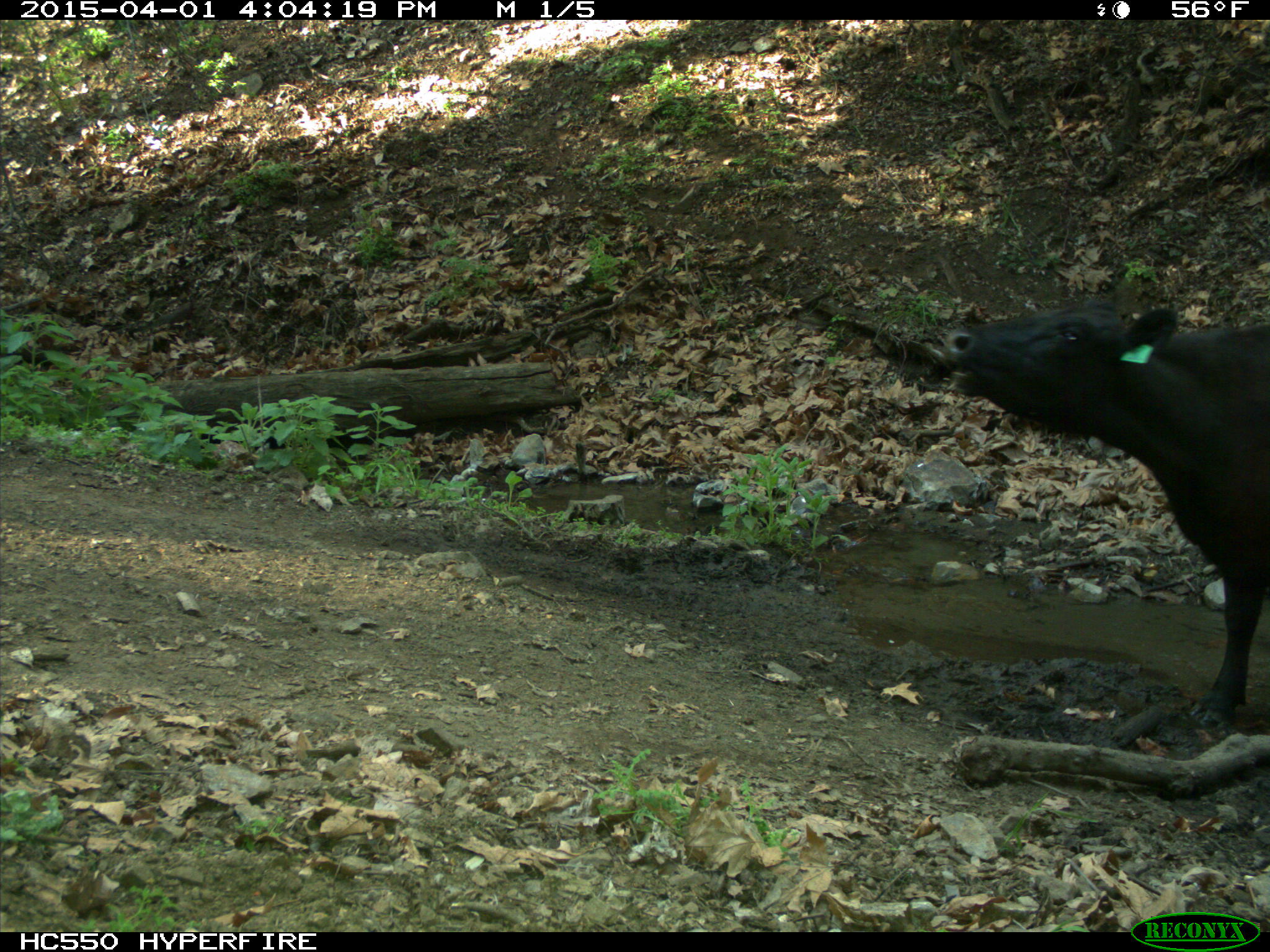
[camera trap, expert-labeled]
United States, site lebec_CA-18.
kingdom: Animalia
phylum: Chordata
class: Mammalia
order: Artiodactyla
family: Bovidae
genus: Bos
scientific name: Bos taurus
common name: domestic cow